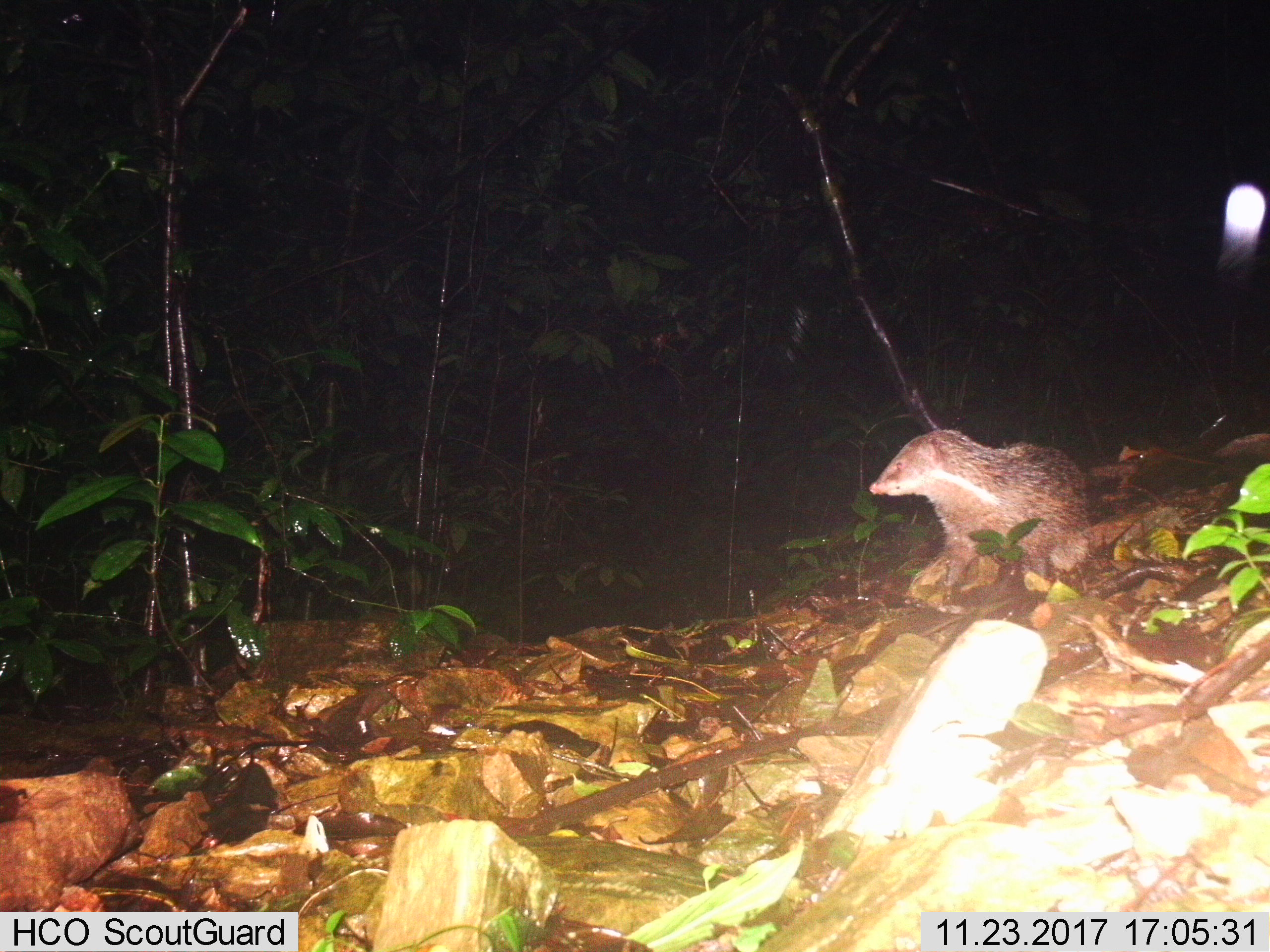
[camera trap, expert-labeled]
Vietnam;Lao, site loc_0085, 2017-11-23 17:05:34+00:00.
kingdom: Animalia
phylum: Chordata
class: Mammalia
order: Carnivora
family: Herpestidae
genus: Urva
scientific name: Urva urva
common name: crab-eating mongoose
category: crab eating mongoose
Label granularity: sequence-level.